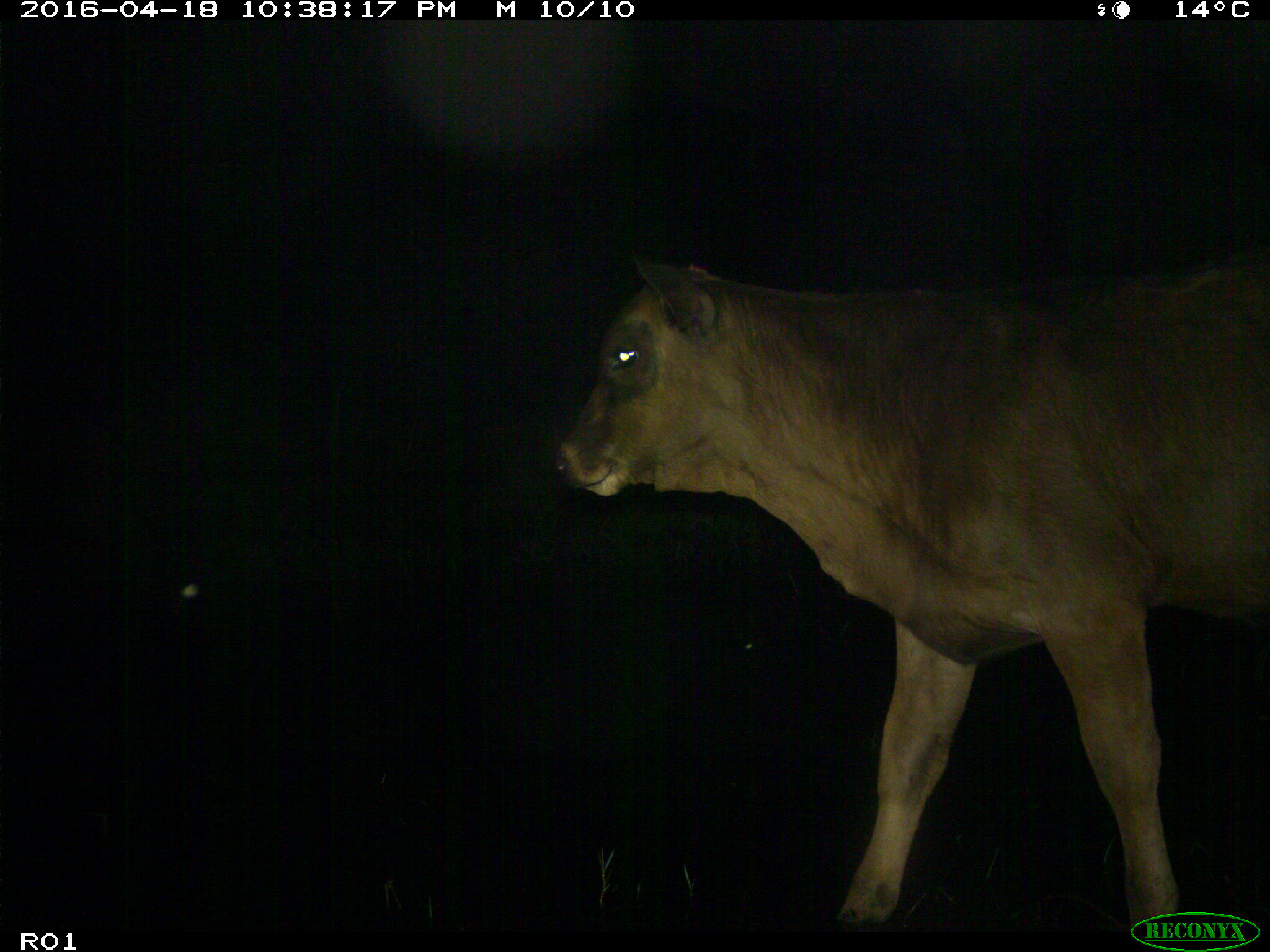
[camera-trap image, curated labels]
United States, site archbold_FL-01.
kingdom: Animalia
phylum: Chordata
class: Mammalia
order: Artiodactyla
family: Bovidae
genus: Bos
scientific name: Bos taurus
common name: domestic cow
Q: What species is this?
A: Bos taurus (domestic cow).